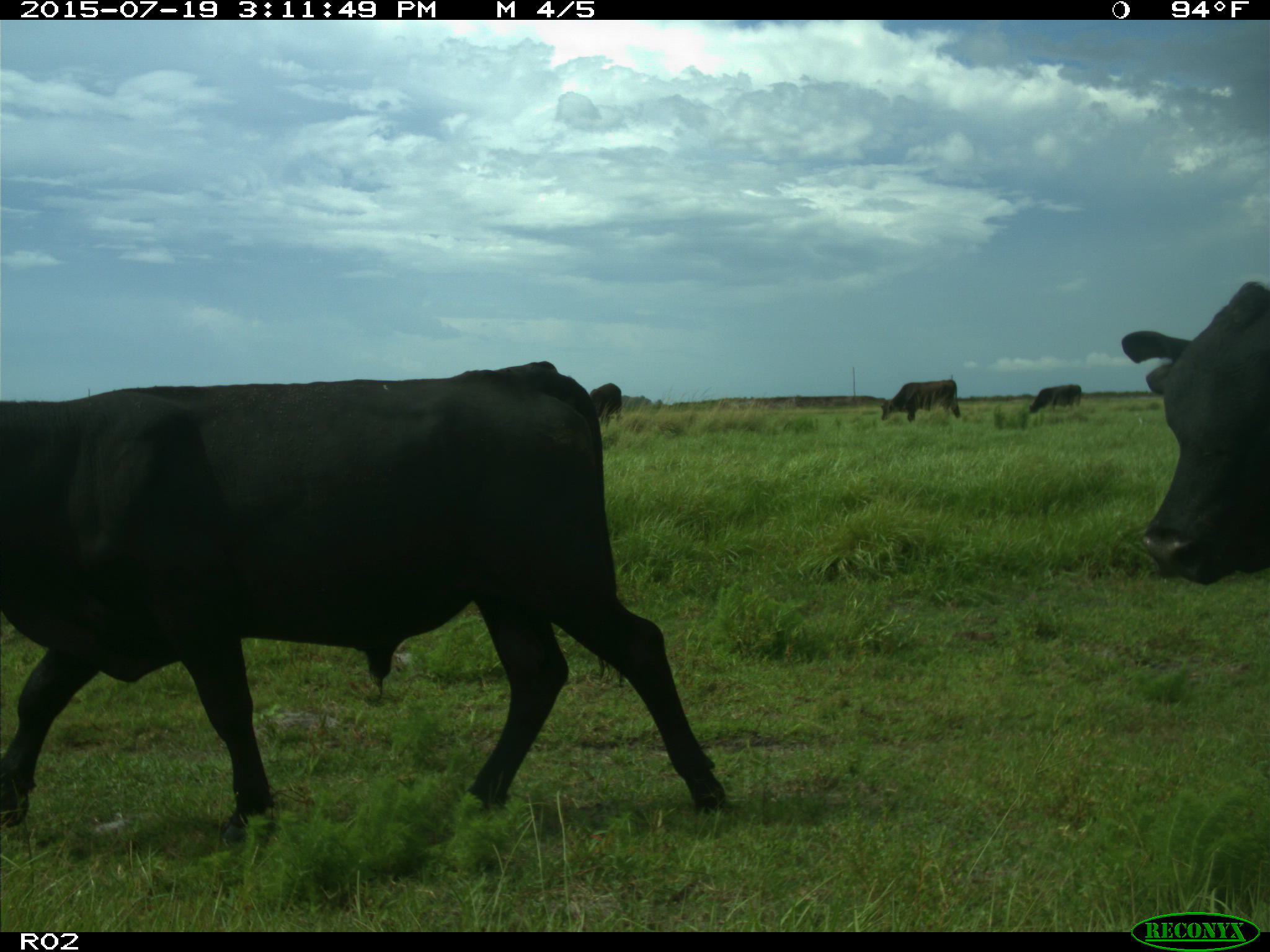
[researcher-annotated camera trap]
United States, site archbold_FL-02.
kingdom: Animalia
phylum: Chordata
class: Mammalia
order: Artiodactyla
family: Bovidae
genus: Bos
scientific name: Bos taurus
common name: domestic cow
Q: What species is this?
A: Bos taurus (domestic cow).